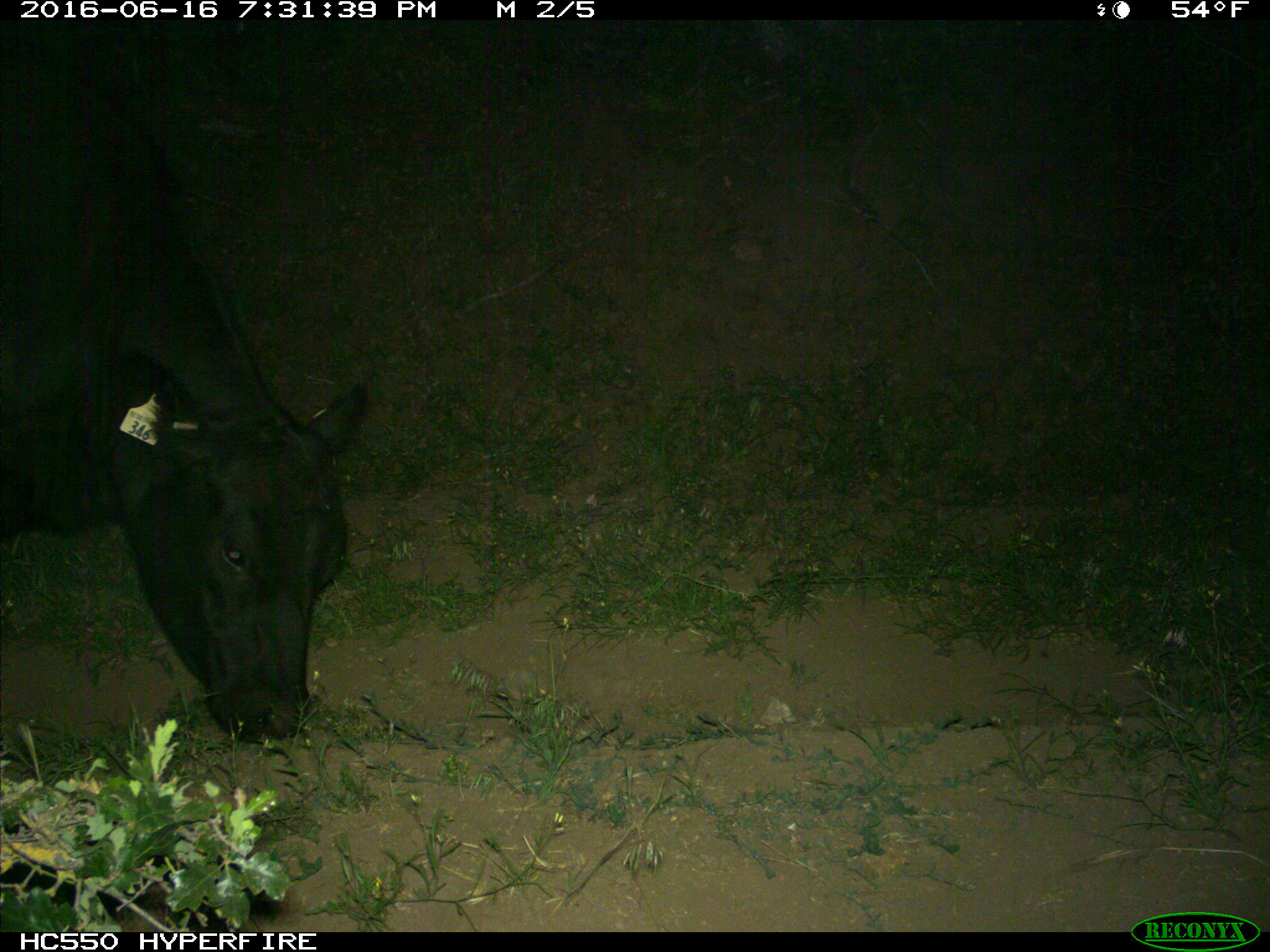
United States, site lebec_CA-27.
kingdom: Animalia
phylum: Chordata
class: Mammalia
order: Artiodactyla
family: Bovidae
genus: Bos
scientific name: Bos taurus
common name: domestic cow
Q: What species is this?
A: Bos taurus (domestic cow).